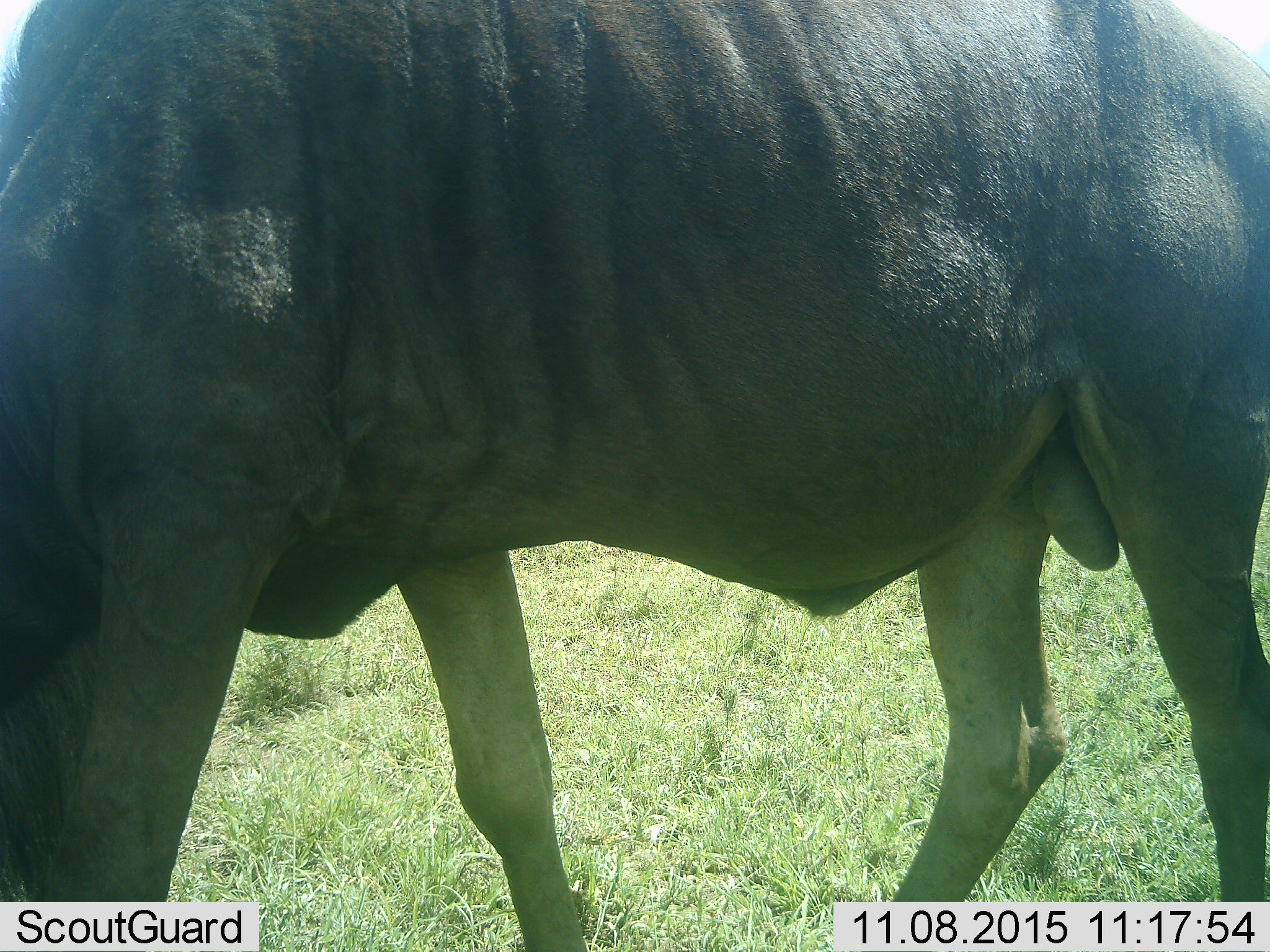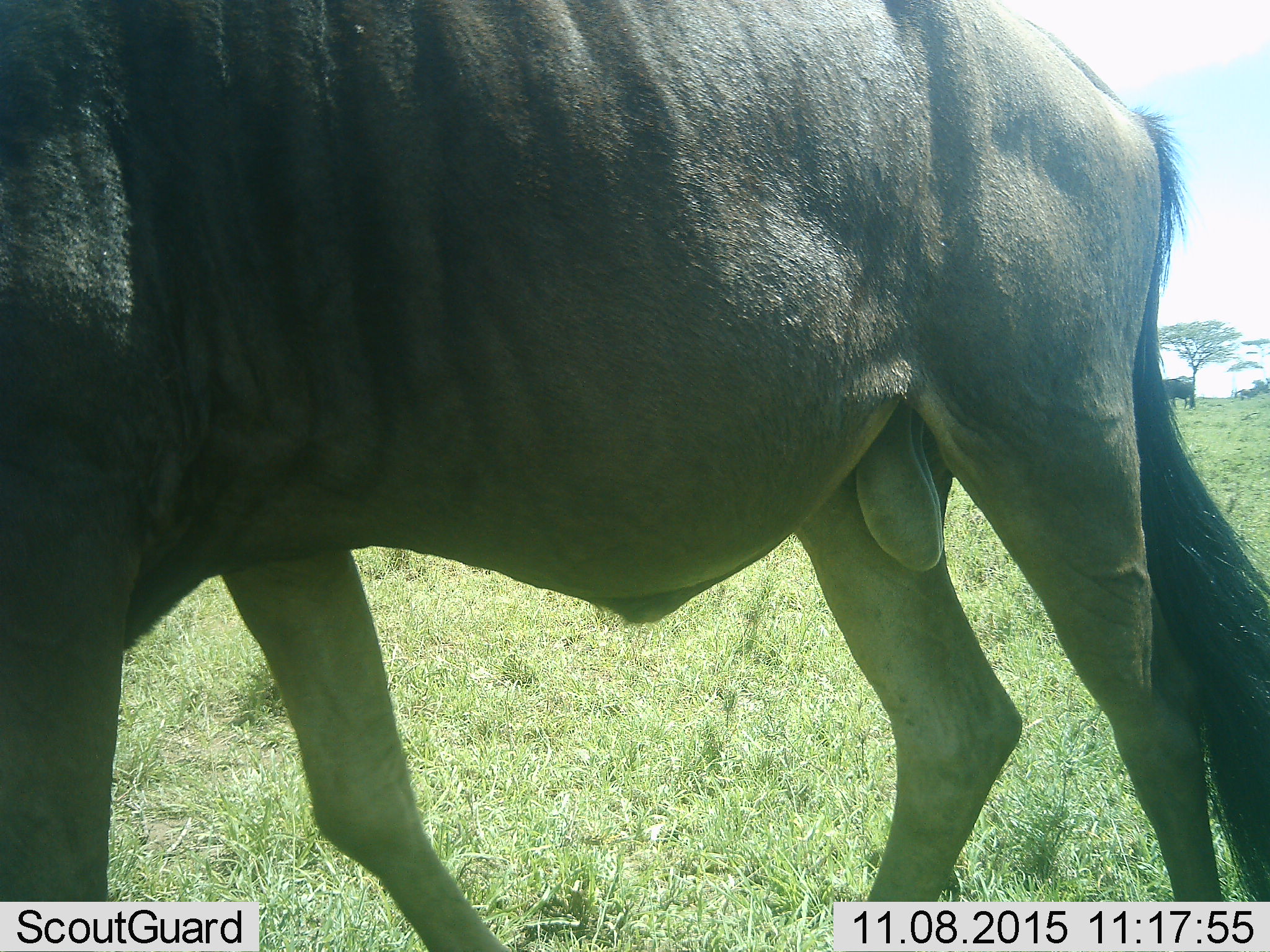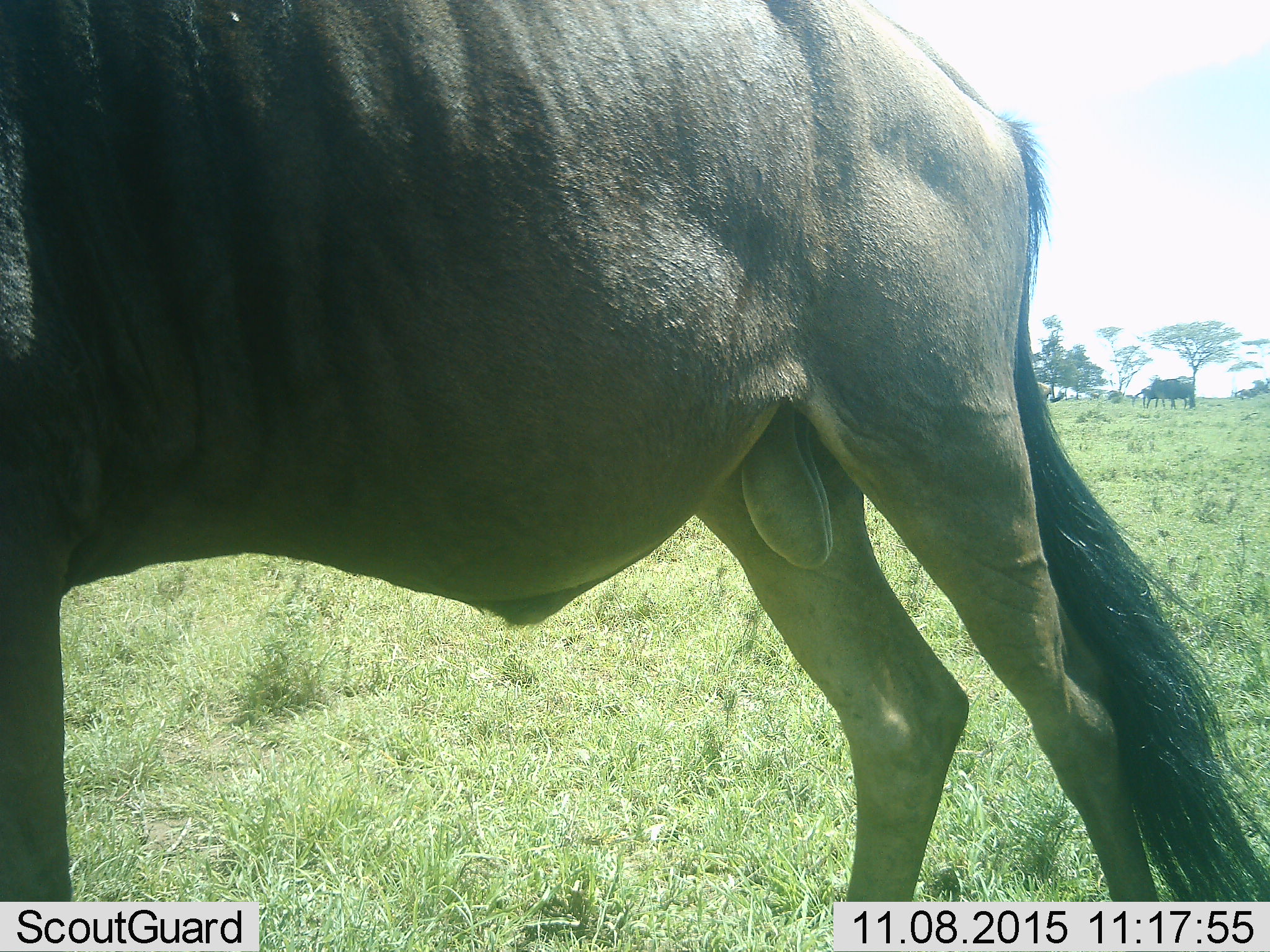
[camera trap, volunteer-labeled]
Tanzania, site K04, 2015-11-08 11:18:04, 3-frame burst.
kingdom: Animalia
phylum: Chordata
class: Mammalia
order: Artiodactyla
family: Bovidae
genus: Connochaetes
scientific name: Connochaetes taurinus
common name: blue wildebeest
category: wildebeest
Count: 3.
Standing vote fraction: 60%.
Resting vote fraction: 0%.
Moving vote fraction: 80%.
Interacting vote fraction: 0%.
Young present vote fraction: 0%.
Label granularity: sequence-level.